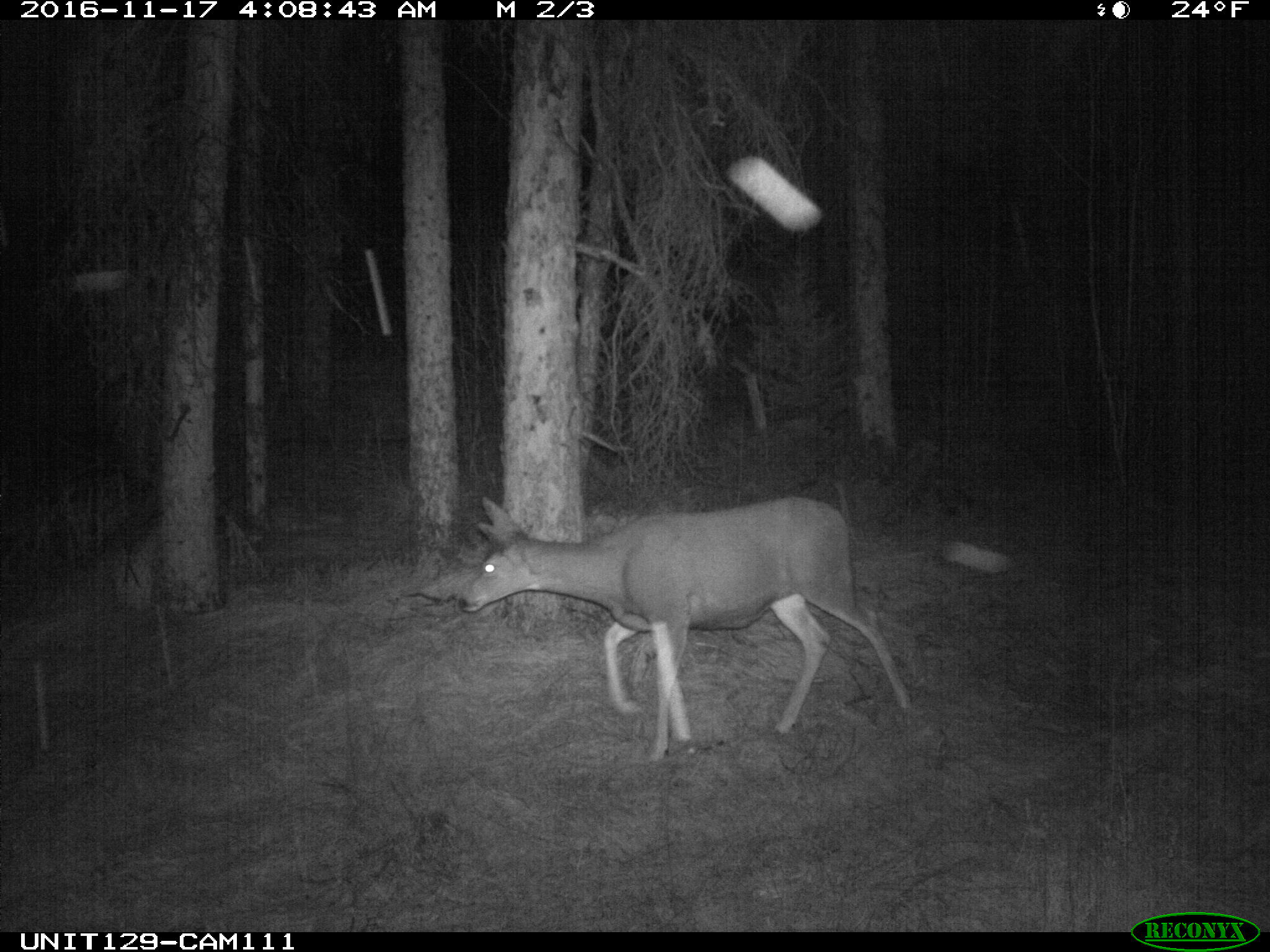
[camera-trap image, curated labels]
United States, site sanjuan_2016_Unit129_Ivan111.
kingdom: Animalia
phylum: Chordata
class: Mammalia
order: Artiodactyla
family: Cervidae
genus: Odocoileus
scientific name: Odocoileus hemionus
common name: mule deer